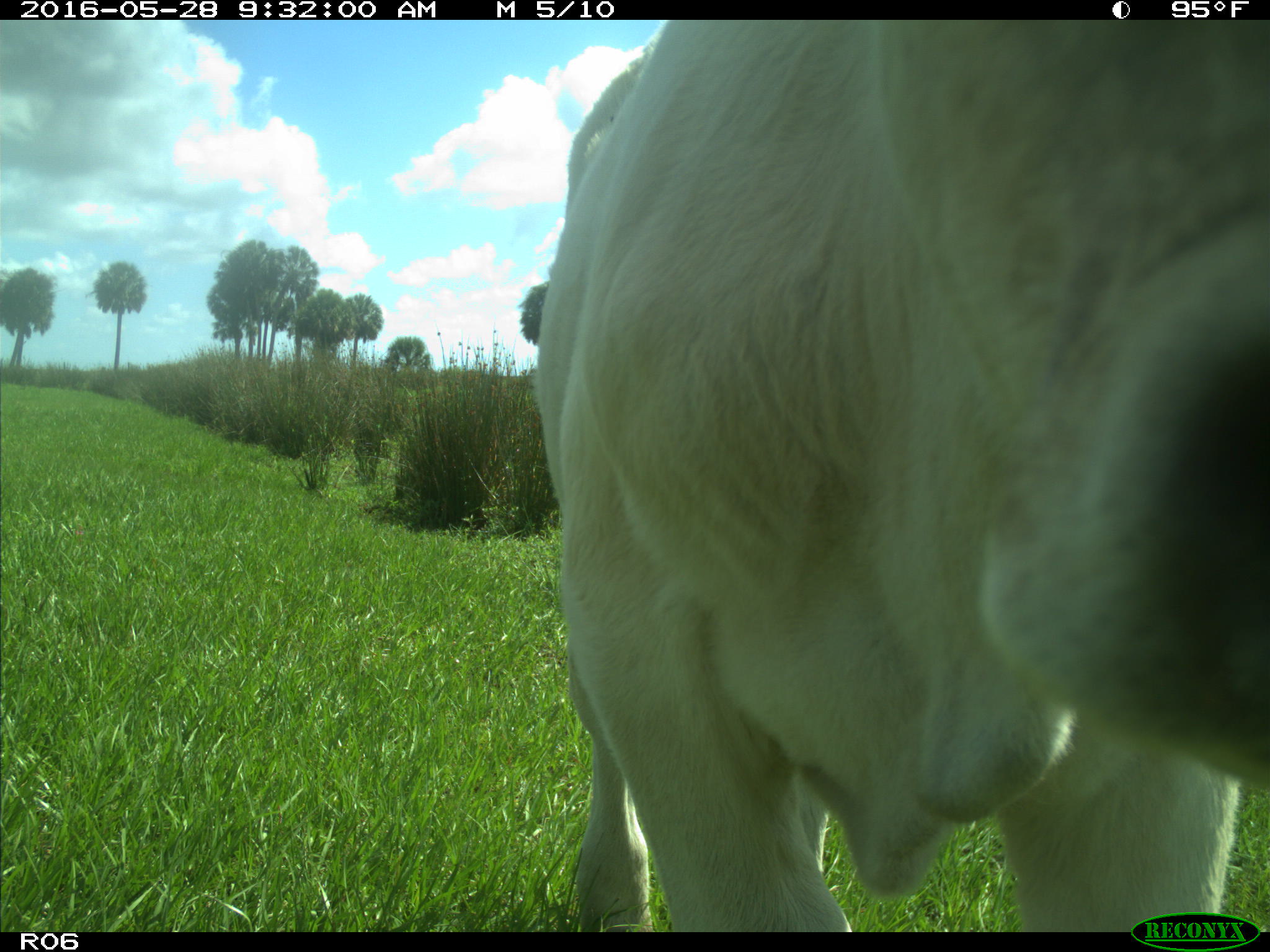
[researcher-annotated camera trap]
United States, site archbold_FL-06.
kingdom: Animalia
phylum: Chordata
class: Mammalia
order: Artiodactyla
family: Bovidae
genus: Bos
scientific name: Bos taurus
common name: domestic cow